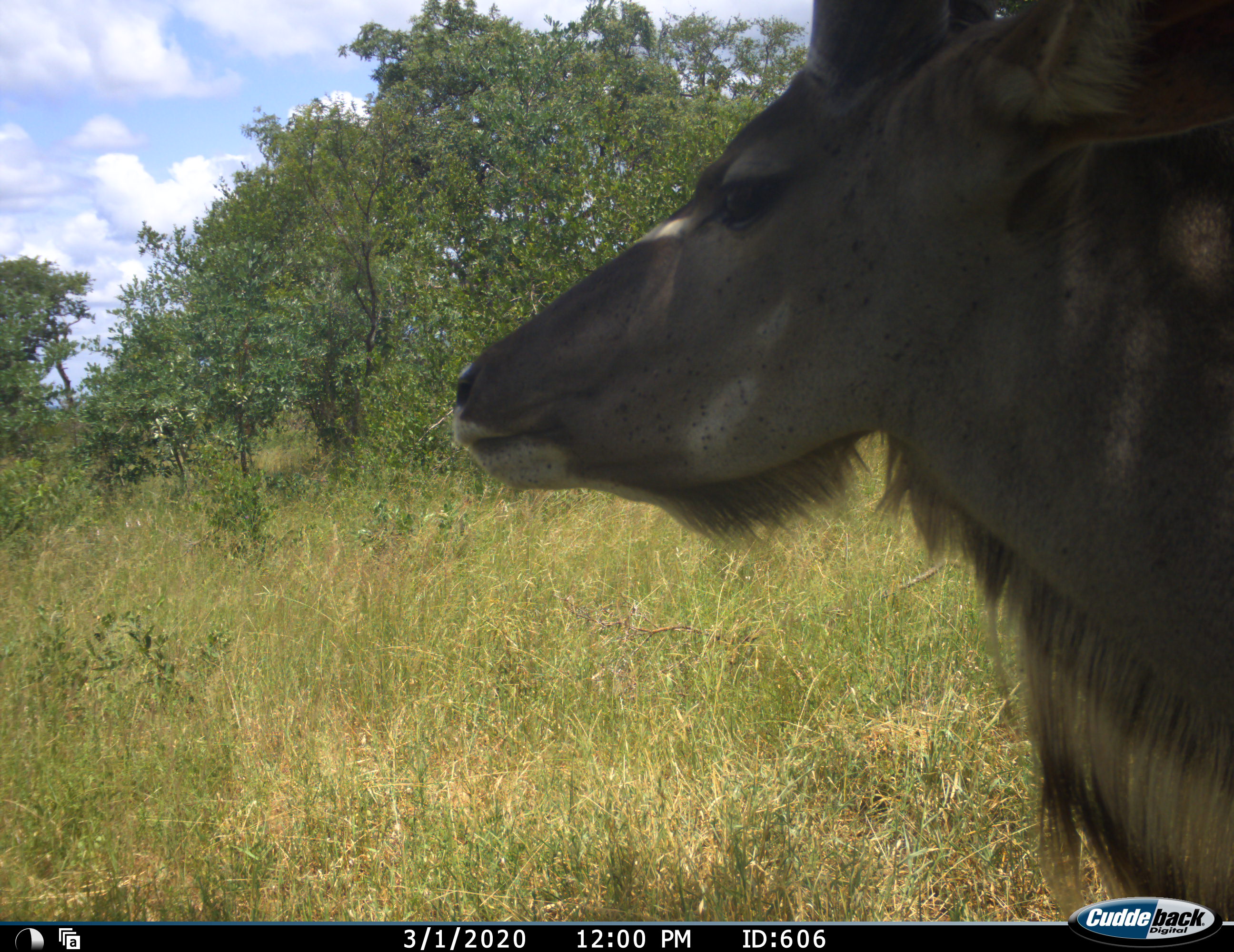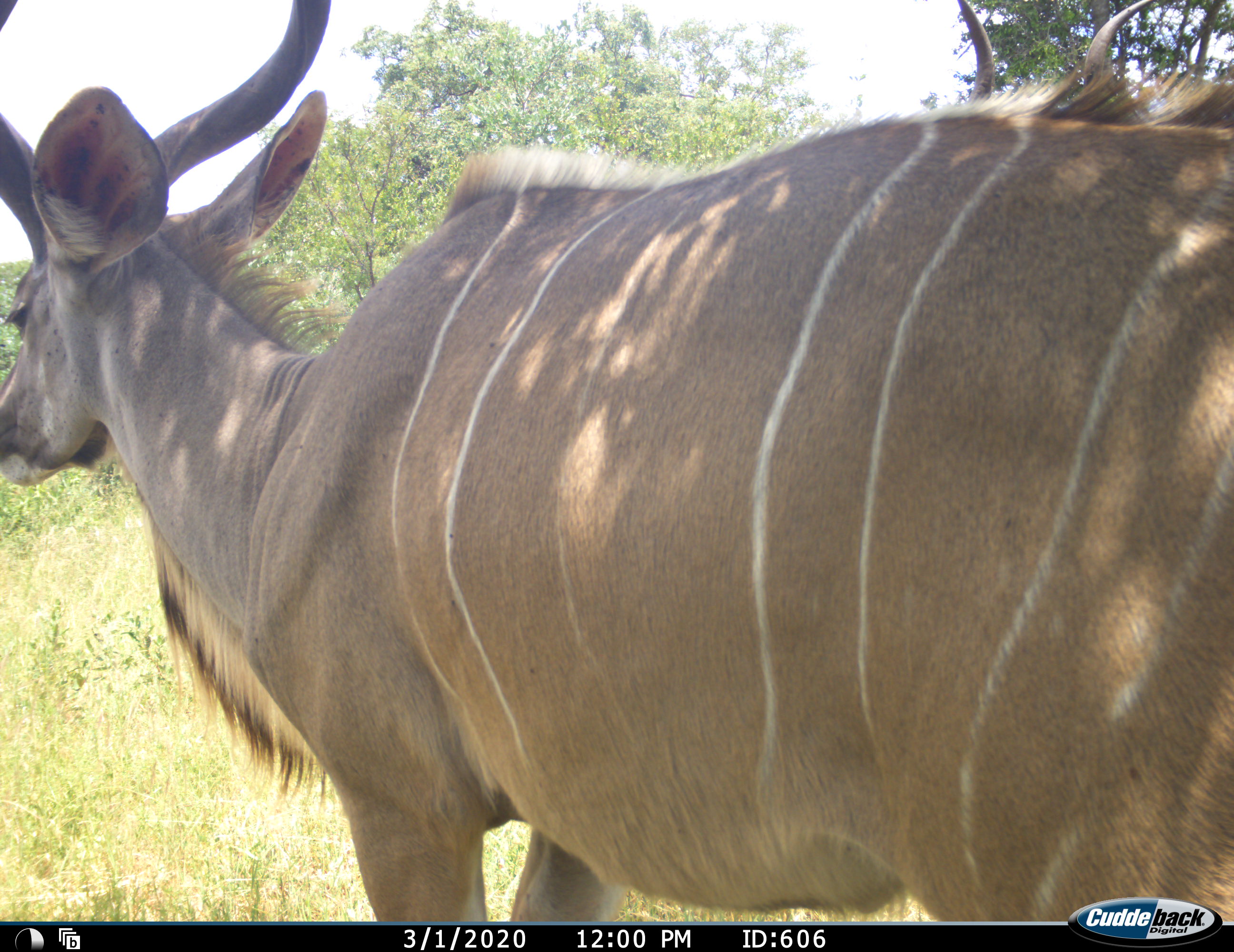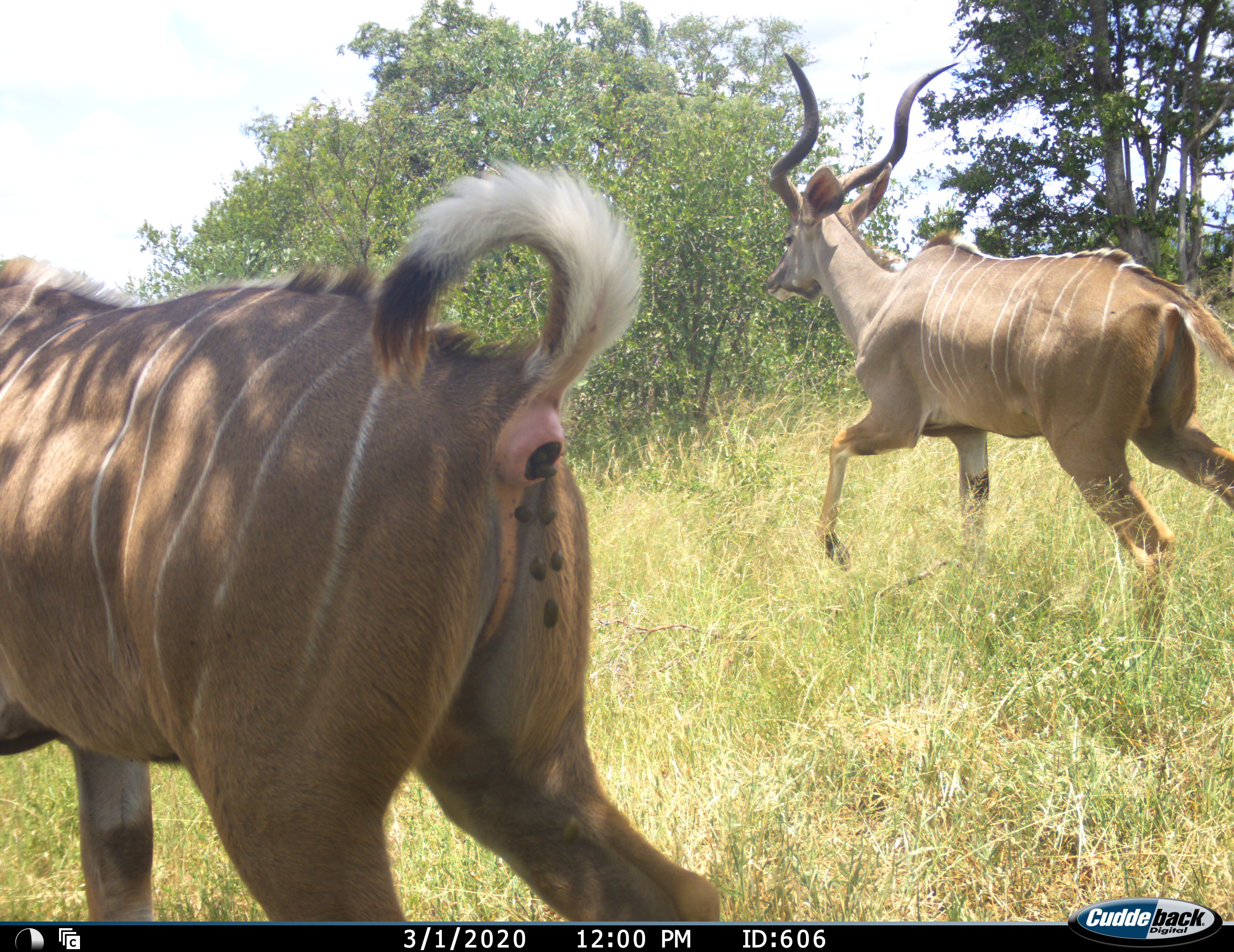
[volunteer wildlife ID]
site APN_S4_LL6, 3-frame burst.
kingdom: Animalia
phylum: Chordata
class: Mammalia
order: Artiodactyla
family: Bovidae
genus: Tragelaphus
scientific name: Tragelaphus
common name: kudu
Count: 2.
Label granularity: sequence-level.